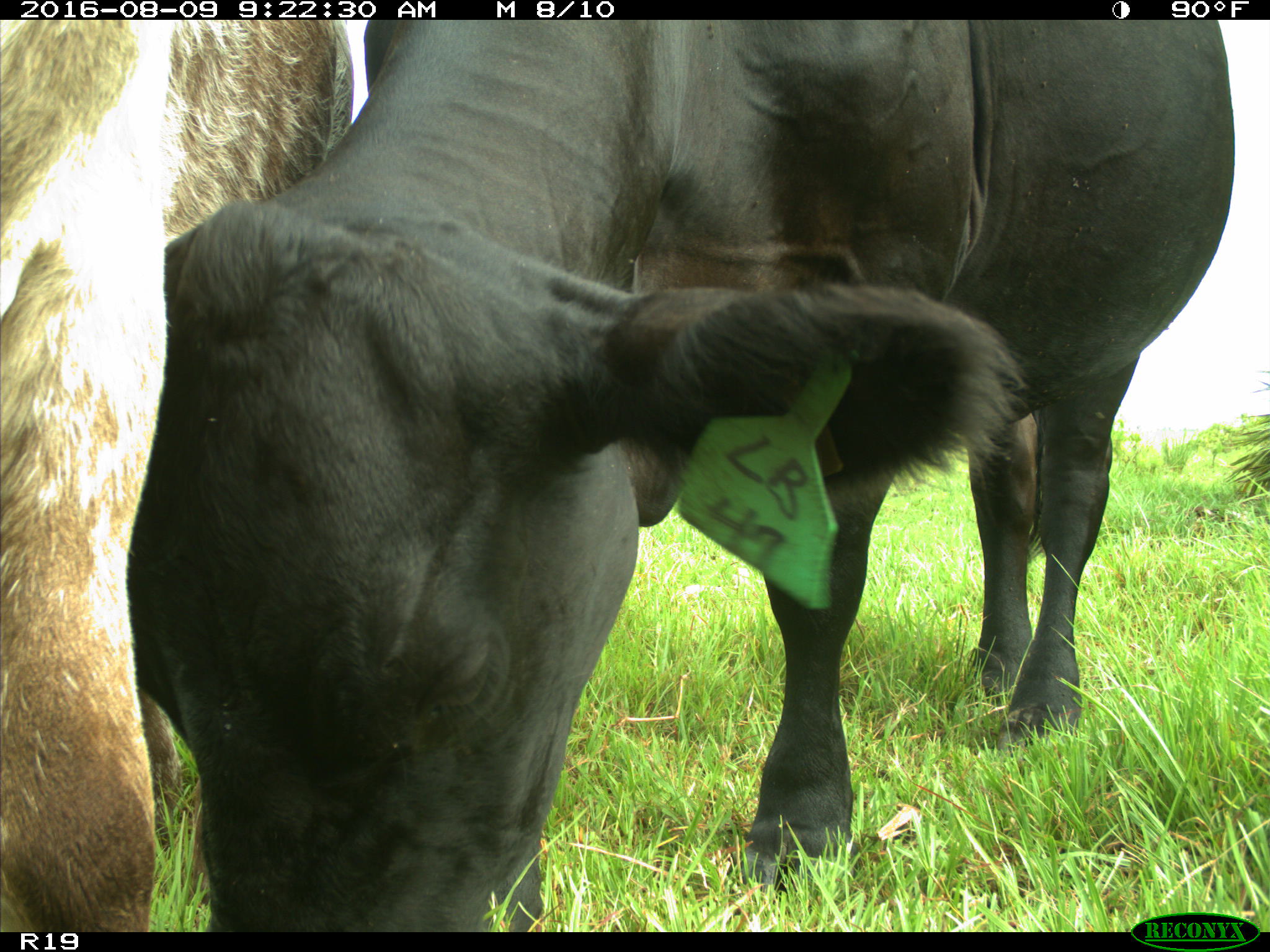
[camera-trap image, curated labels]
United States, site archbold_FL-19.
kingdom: Animalia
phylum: Chordata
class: Mammalia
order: Artiodactyla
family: Bovidae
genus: Bos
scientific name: Bos taurus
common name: domestic cow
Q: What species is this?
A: Bos taurus (domestic cow).